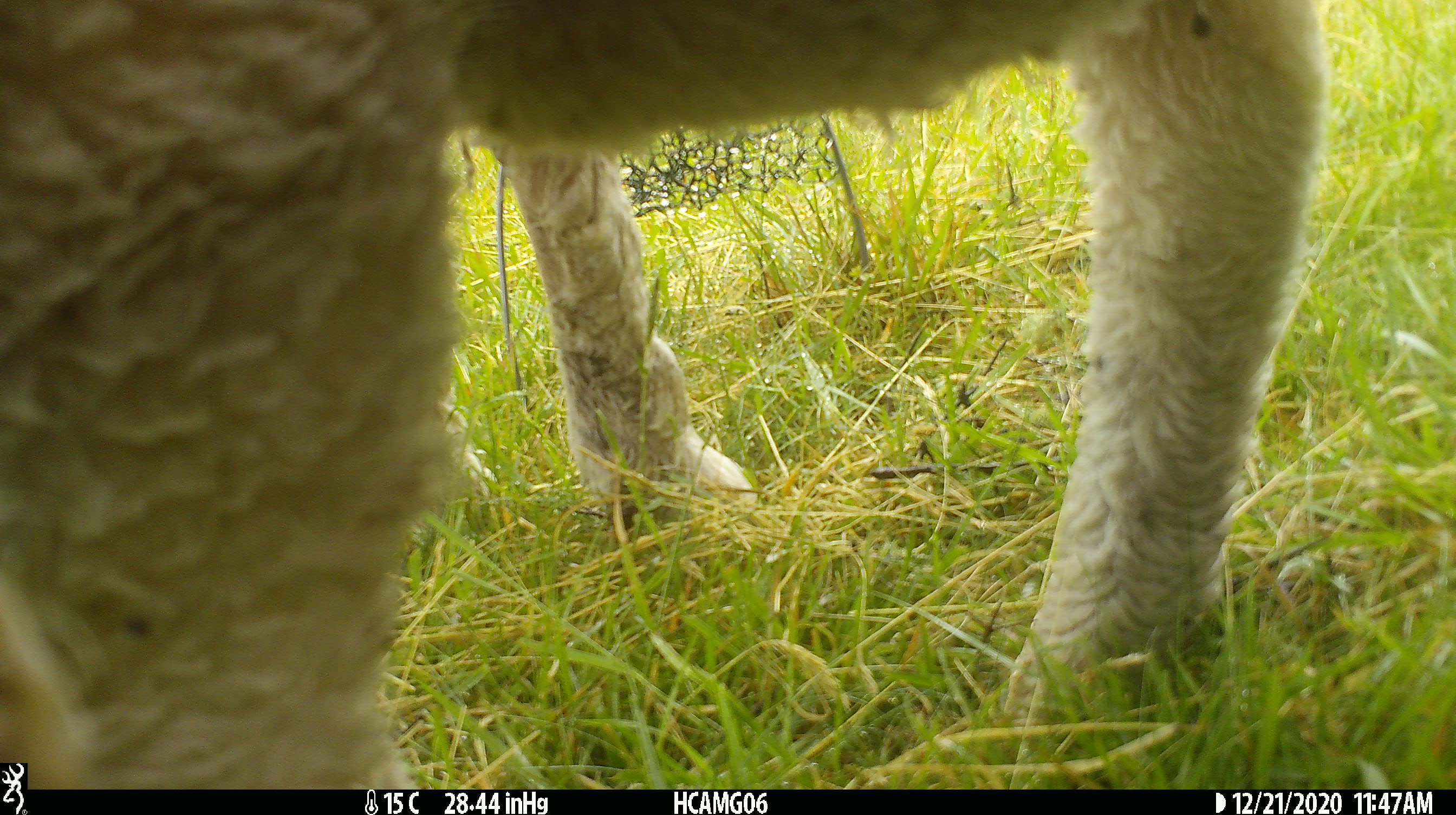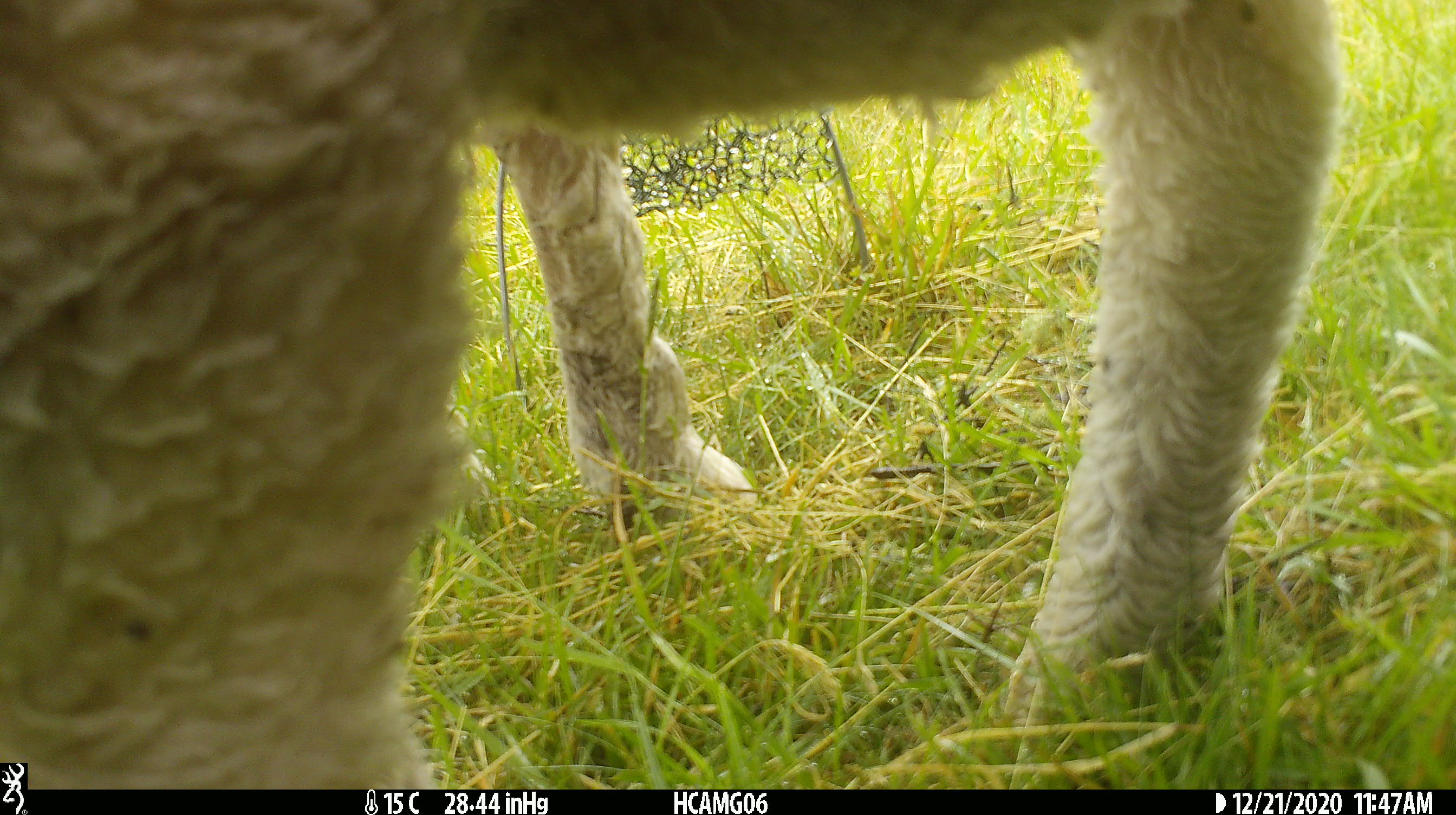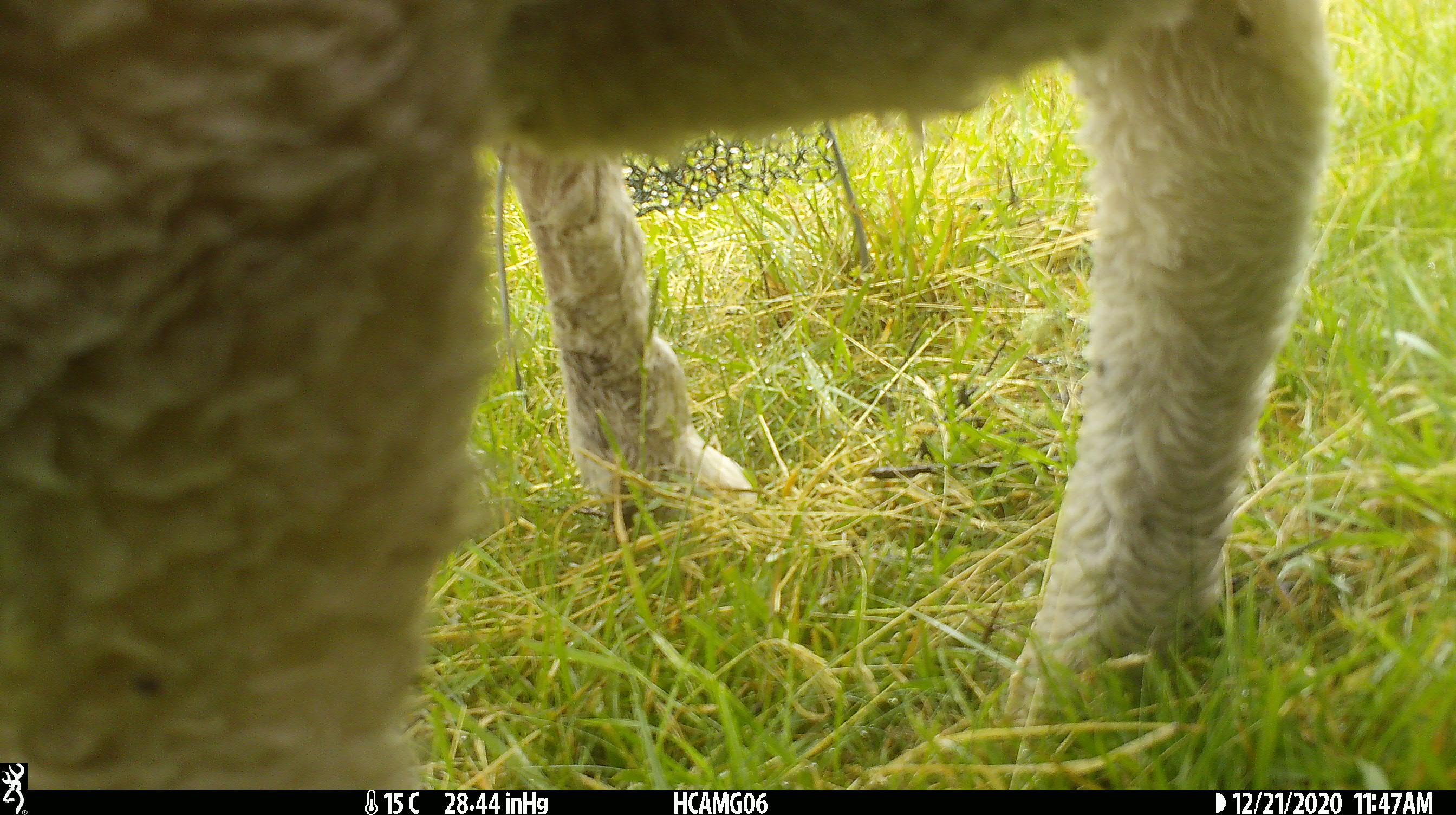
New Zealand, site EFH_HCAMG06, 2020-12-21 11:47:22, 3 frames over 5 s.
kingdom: Animalia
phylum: Chordata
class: Mammalia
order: Artiodactyla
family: Bovidae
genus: Ovis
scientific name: Ovis aries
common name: domestic sheep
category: sheep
Sheep (domestic sheep) (Ovis aries).